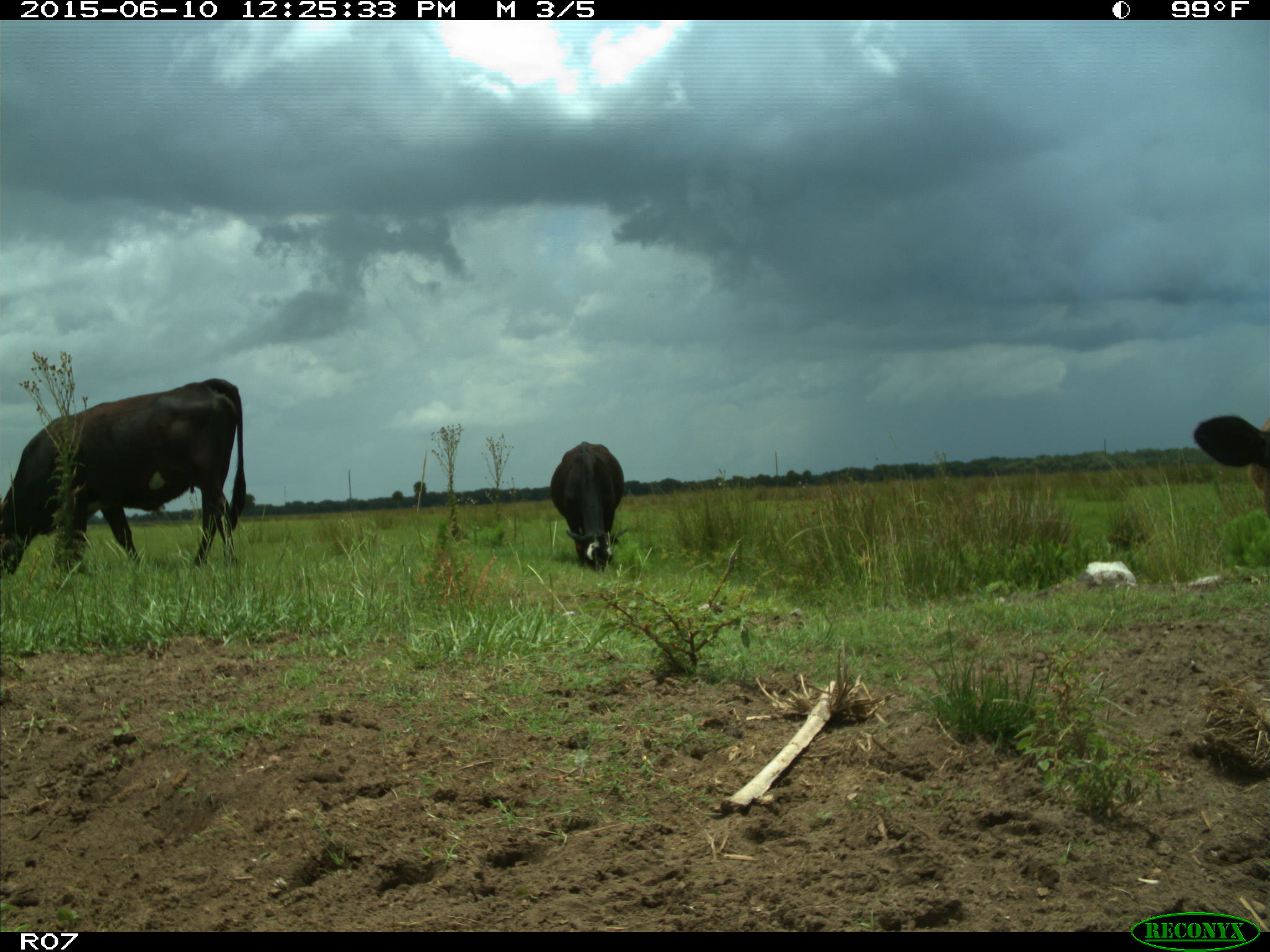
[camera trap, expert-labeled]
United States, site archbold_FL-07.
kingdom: Animalia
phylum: Chordata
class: Mammalia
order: Artiodactyla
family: Bovidae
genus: Bos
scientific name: Bos taurus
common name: domestic cow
Bos taurus (domestic cow).